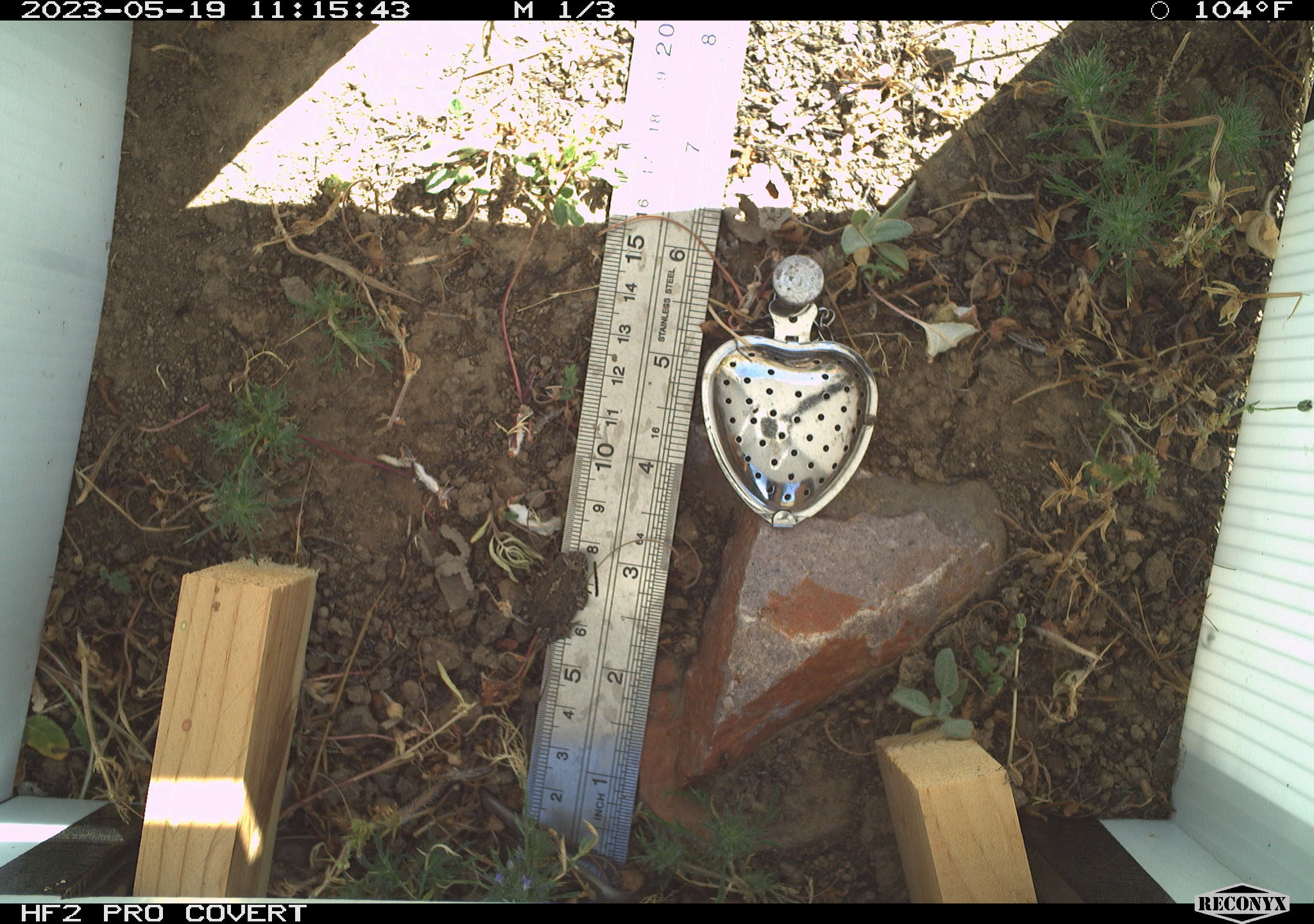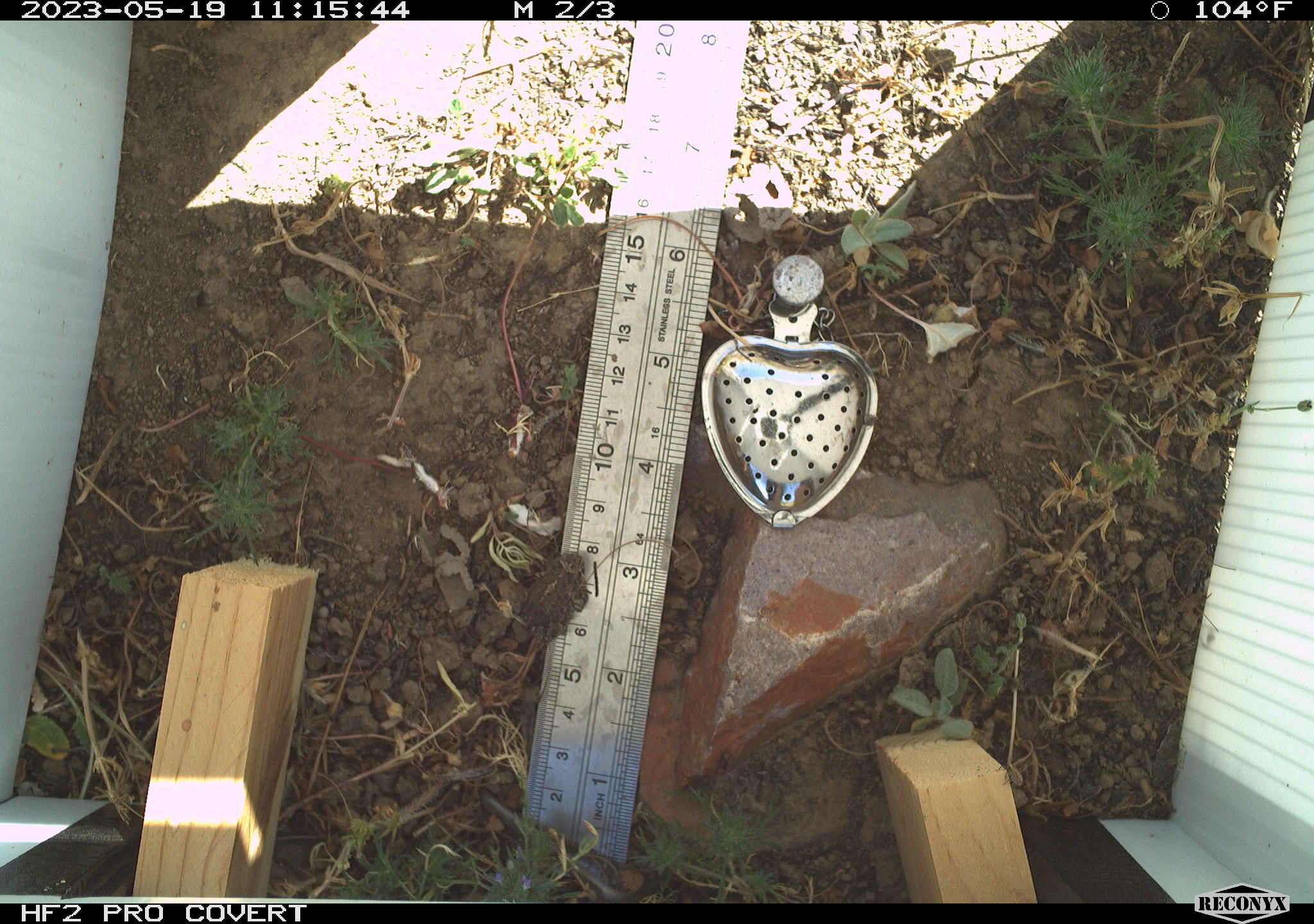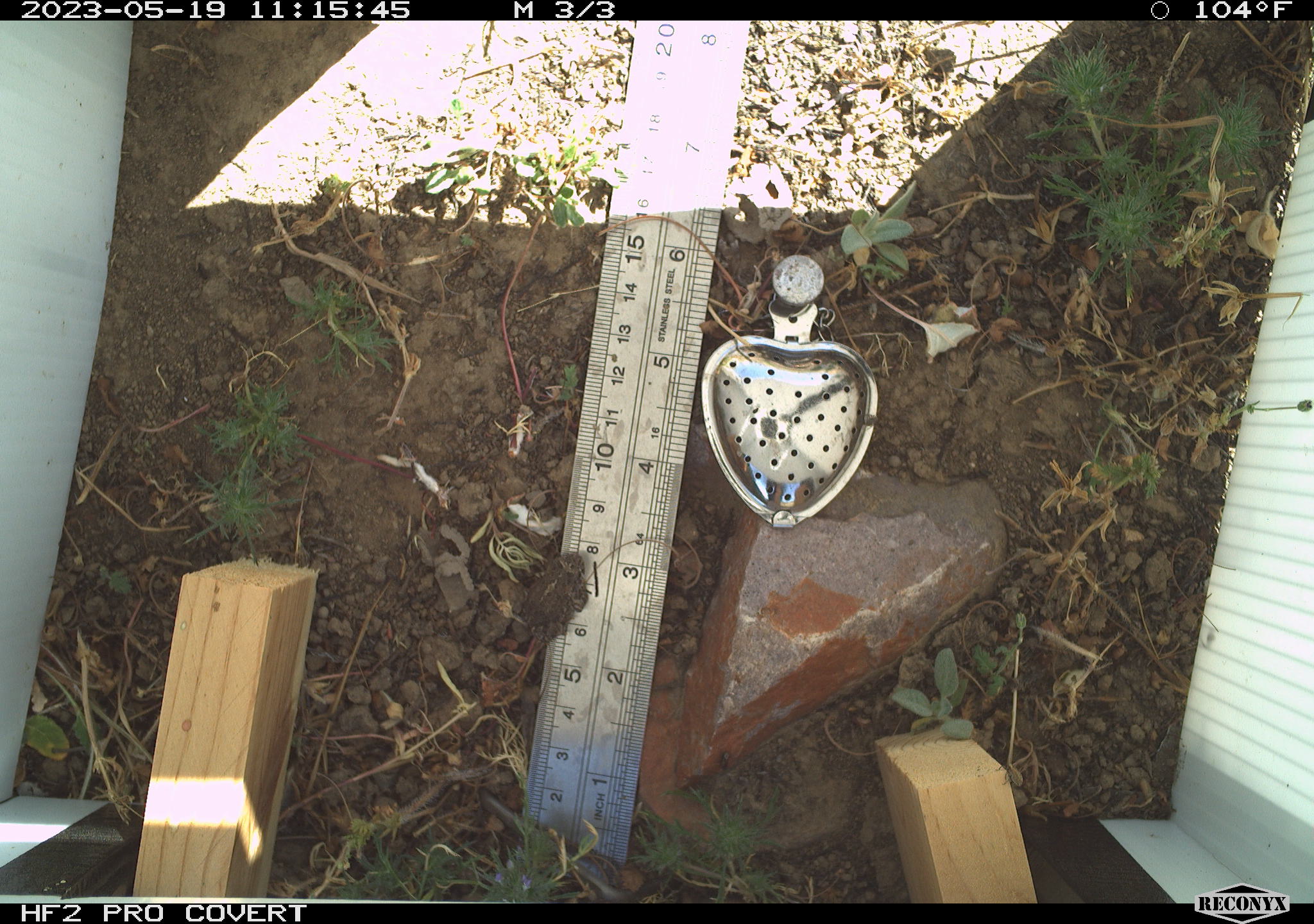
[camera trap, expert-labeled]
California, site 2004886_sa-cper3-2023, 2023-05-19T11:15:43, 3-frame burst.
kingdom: Animalia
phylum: Chordata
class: Amphibia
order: Anura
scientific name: Anura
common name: frogs